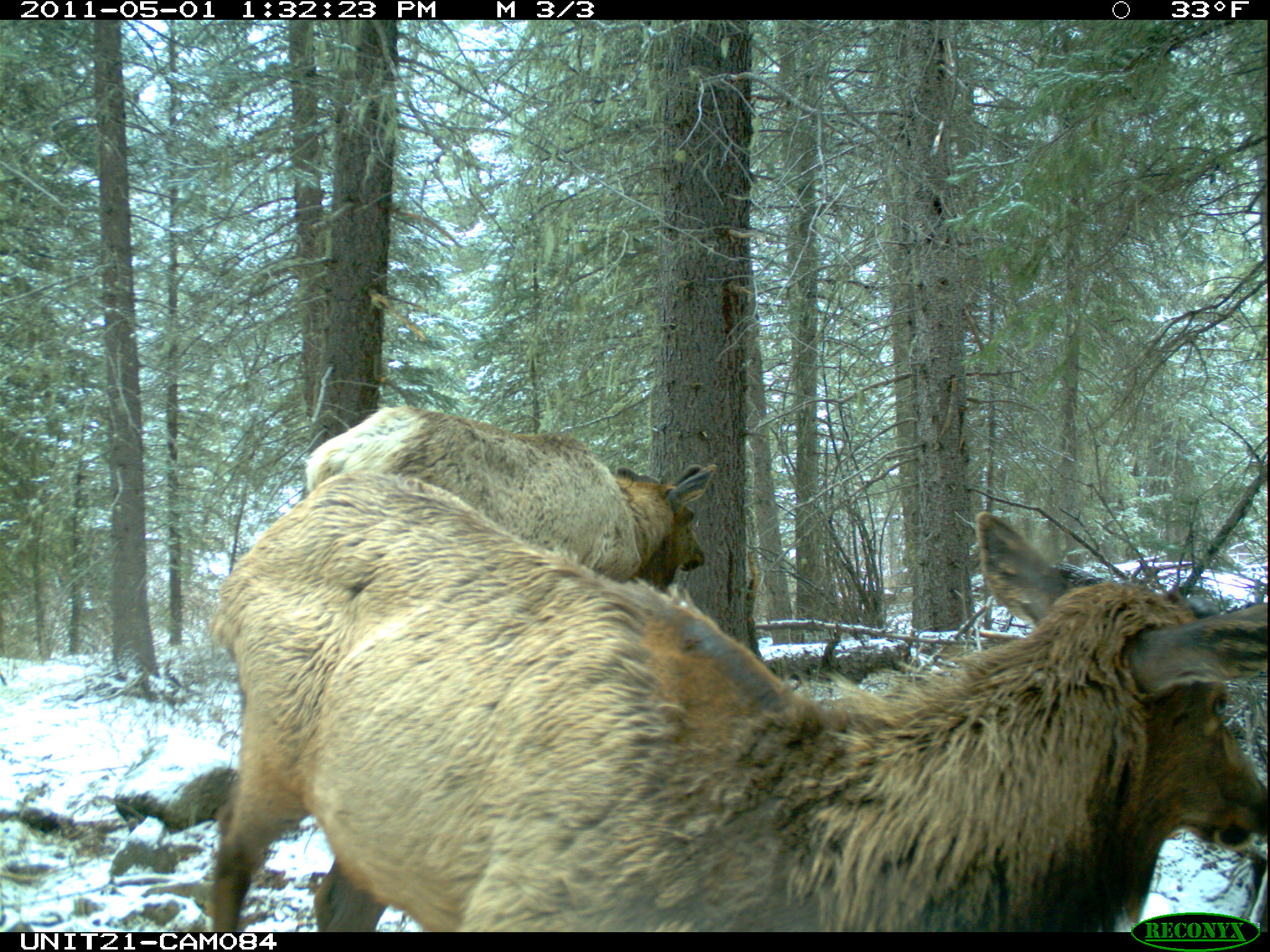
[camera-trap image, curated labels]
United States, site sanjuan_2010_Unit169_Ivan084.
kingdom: Animalia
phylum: Chordata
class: Mammalia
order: Artiodactyla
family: Cervidae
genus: Cervus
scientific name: Cervus elaphus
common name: red deer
Cervus elaphus (red deer).